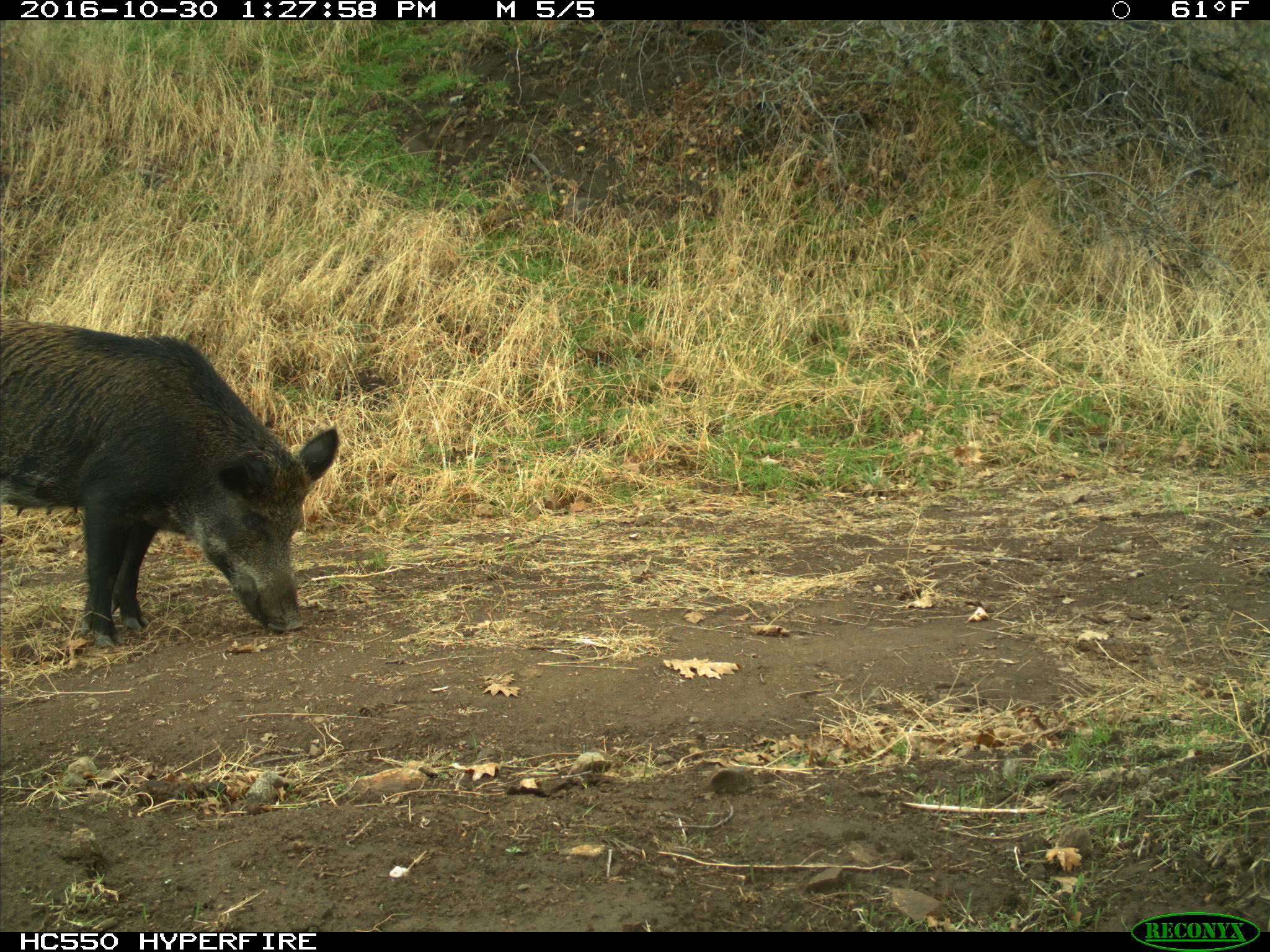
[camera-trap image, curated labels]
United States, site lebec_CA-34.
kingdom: Animalia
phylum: Chordata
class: Mammalia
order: Artiodactyla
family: Suidae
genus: Sus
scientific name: Sus scrofa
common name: wild boar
Sus scrofa (wild boar).